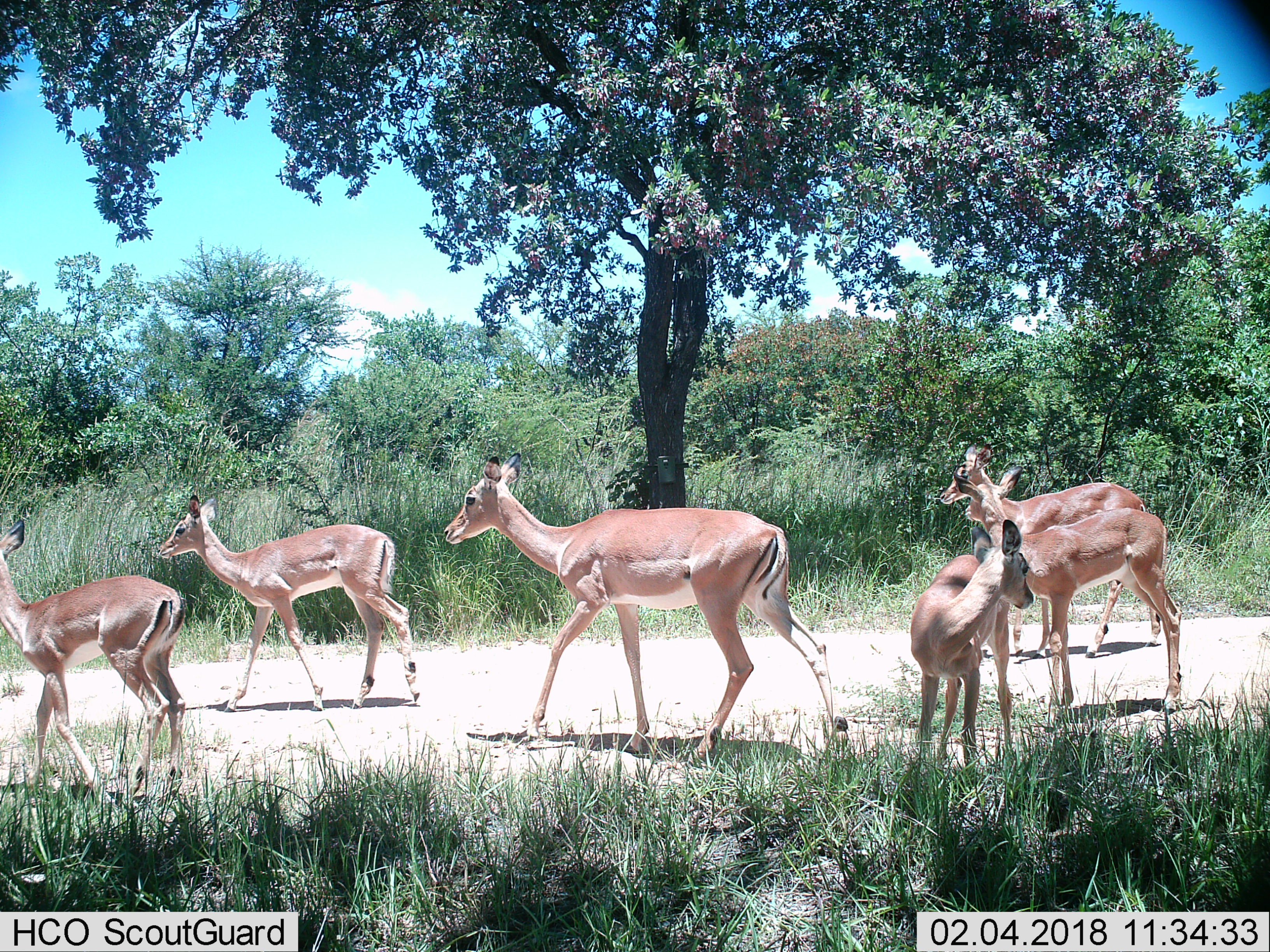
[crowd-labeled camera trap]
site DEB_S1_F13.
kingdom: Animalia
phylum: Chordata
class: Mammalia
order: Artiodactyla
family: Bovidae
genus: Aepyceros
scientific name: Aepyceros melampus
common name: impala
Impala (Aepyceros melampus), count 6. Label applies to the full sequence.